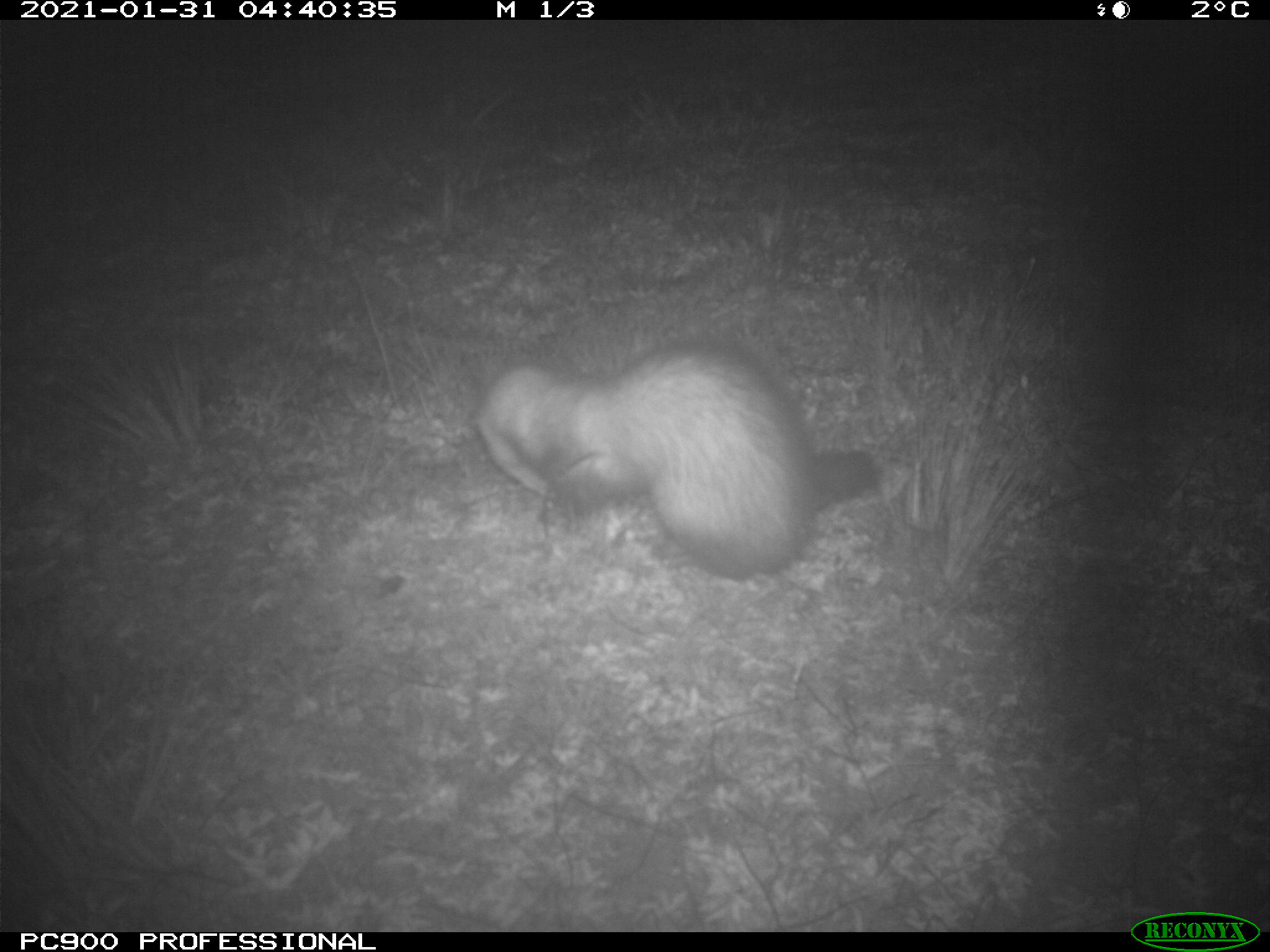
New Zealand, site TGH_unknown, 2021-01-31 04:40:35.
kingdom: Animalia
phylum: Chordata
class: Mammalia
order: Carnivora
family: Mustelidae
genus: Mustela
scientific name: Mustela furo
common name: ferret